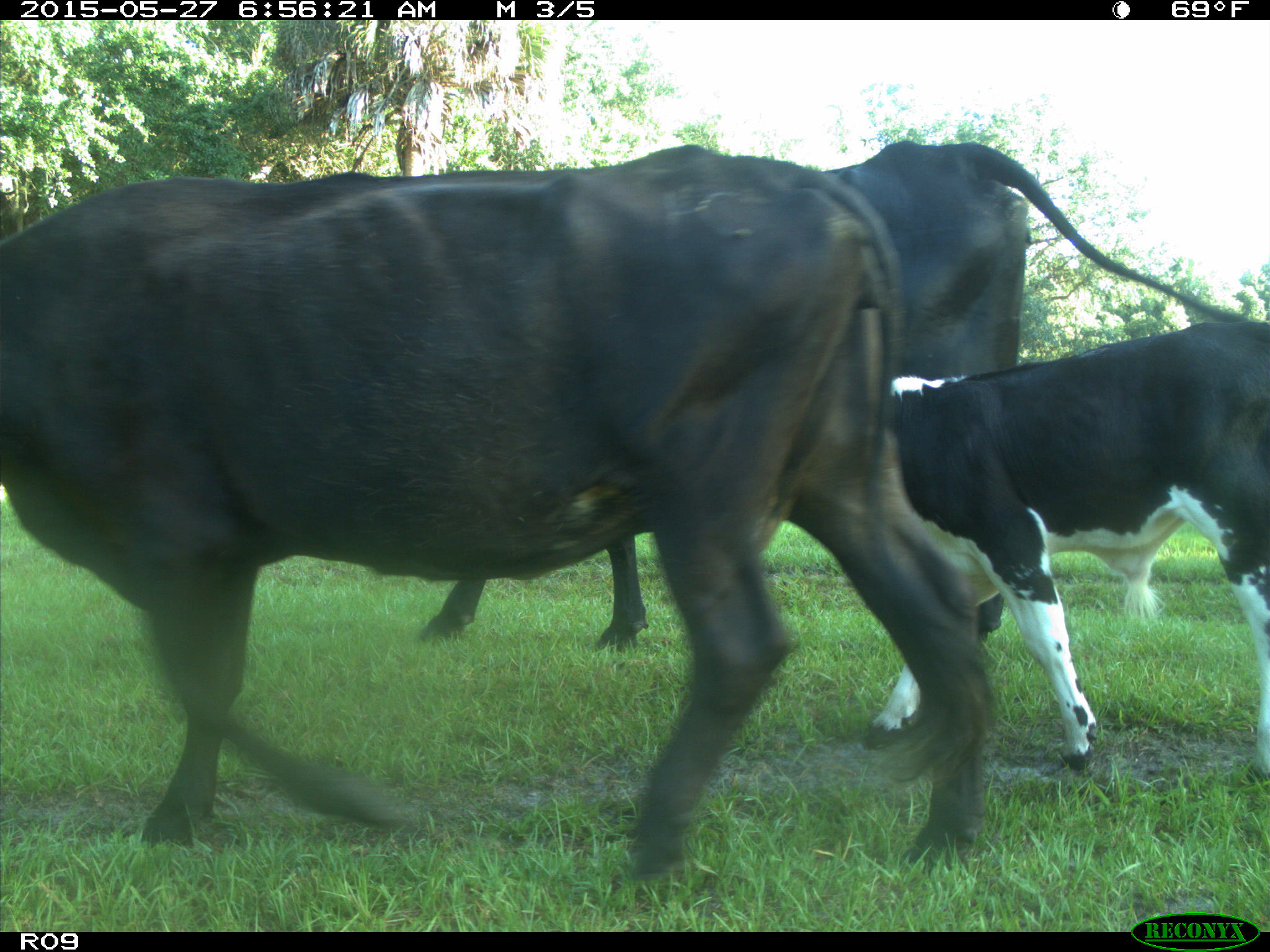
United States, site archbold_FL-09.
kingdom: Animalia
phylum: Chordata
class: Mammalia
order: Artiodactyla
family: Bovidae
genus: Bos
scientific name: Bos taurus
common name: domestic cow